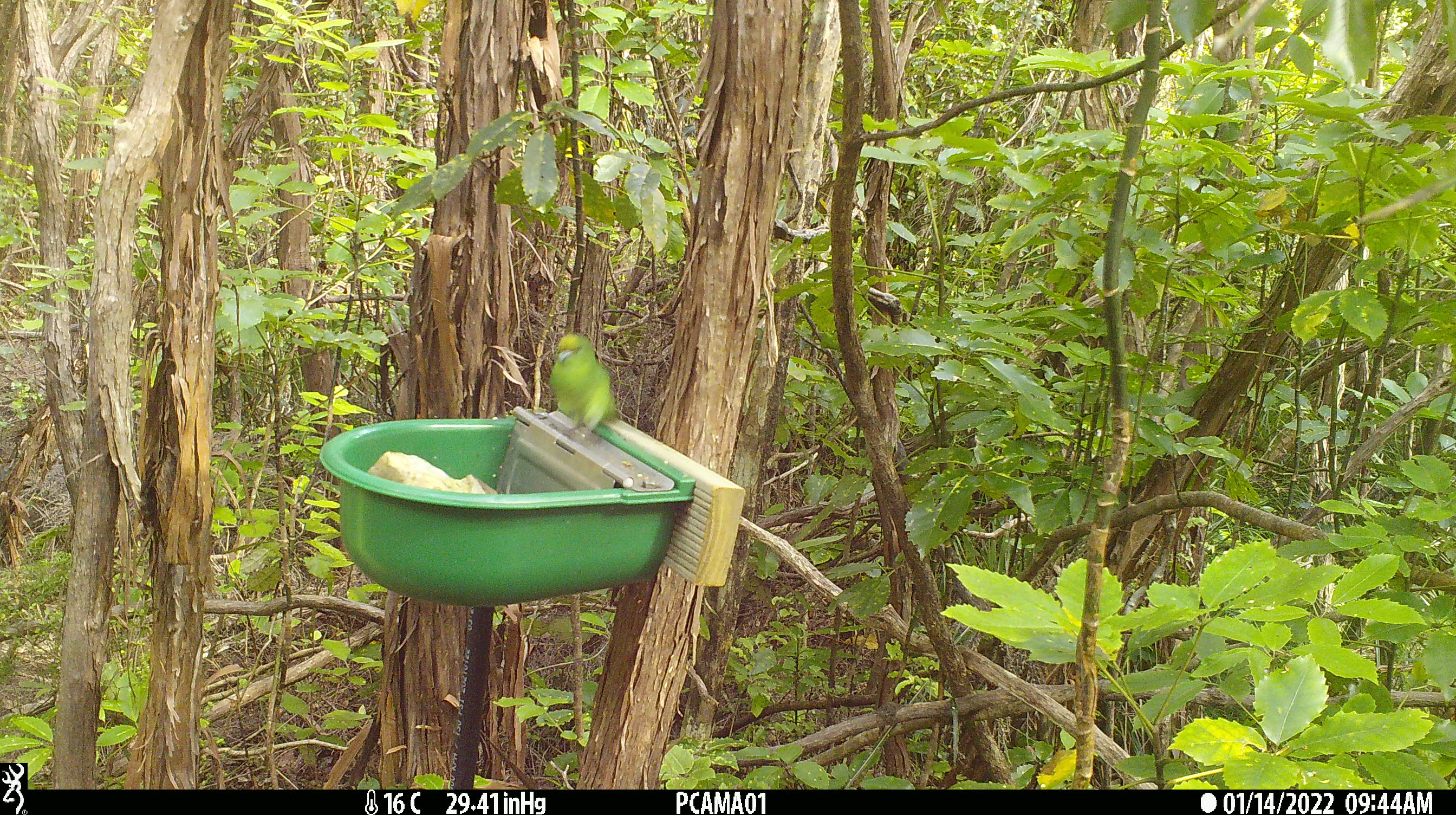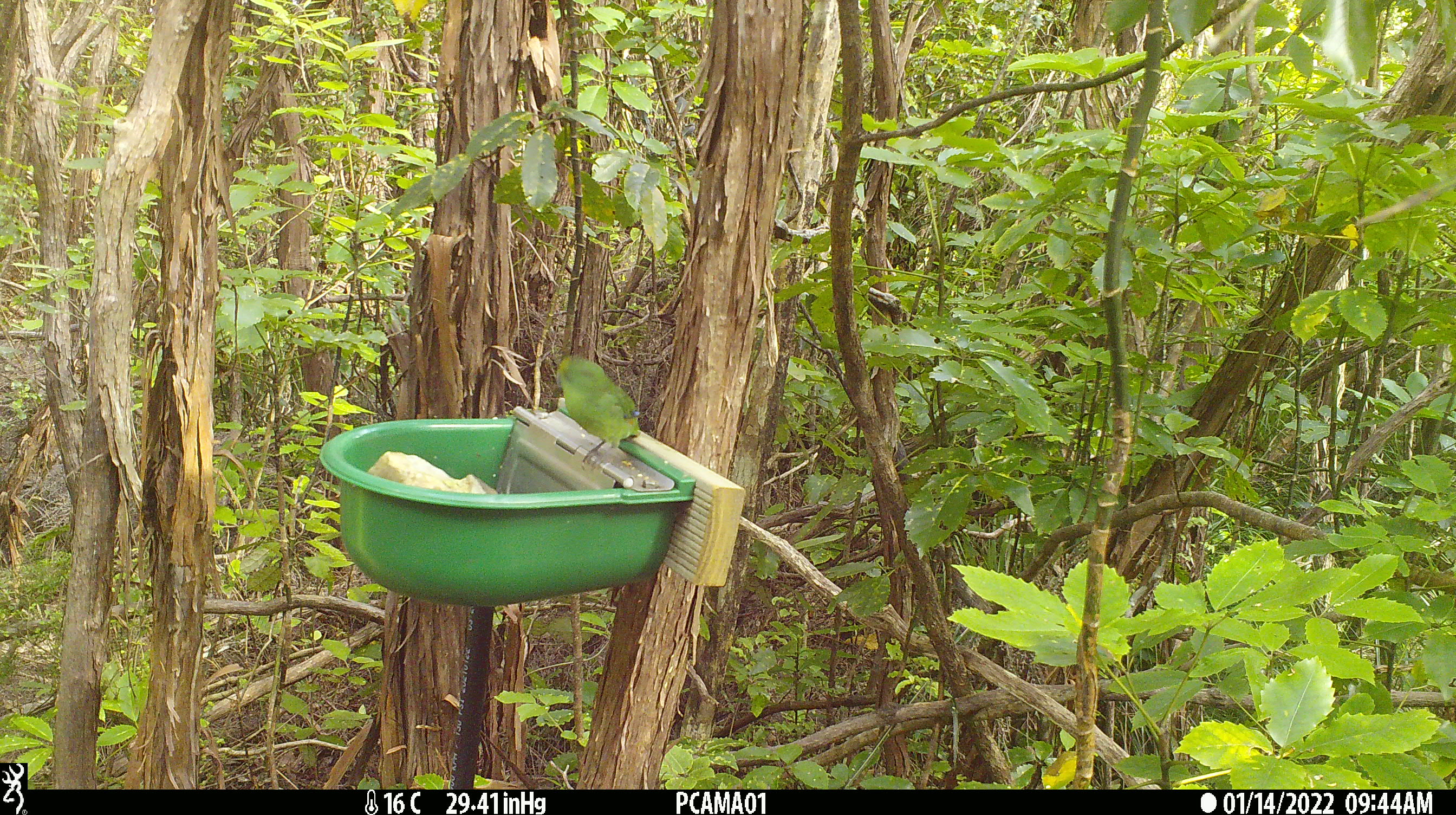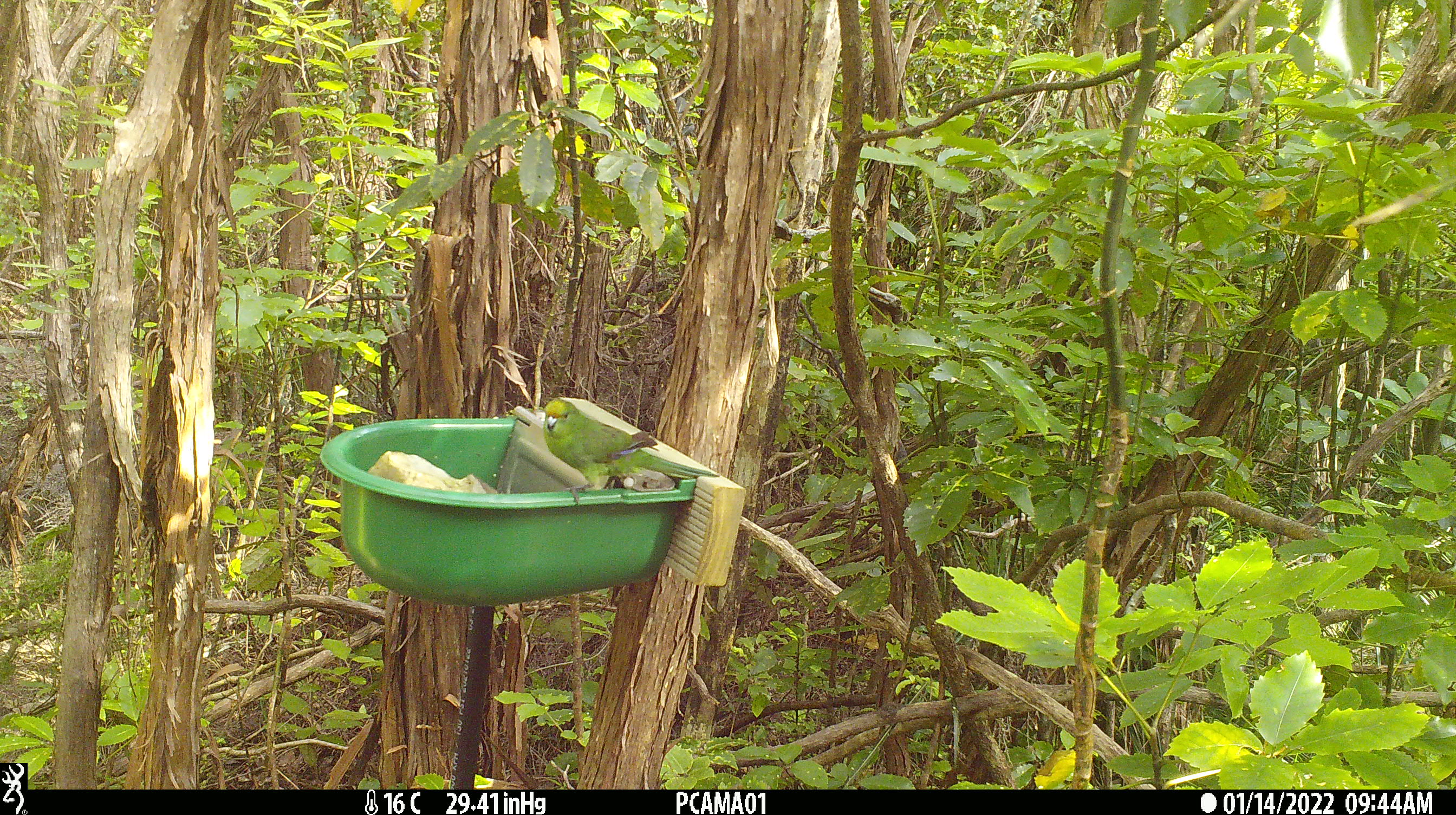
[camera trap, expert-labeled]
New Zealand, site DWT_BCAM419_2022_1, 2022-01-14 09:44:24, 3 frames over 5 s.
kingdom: Animalia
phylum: Chordata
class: Aves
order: Psittaciformes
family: Psittaculidae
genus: Cyanoramphus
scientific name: Cyanoramphus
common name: parakeet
Parakeet (Cyanoramphus).